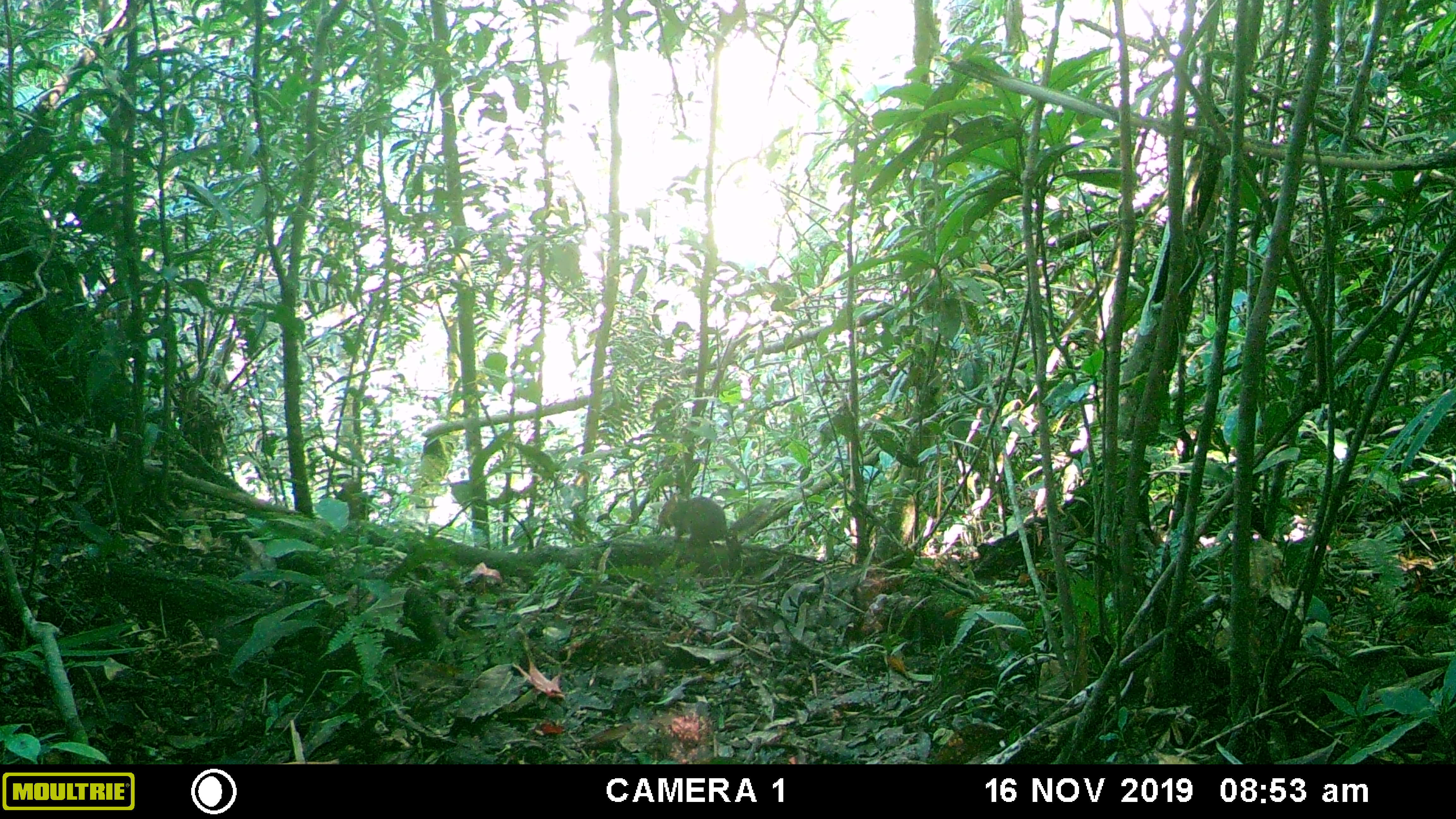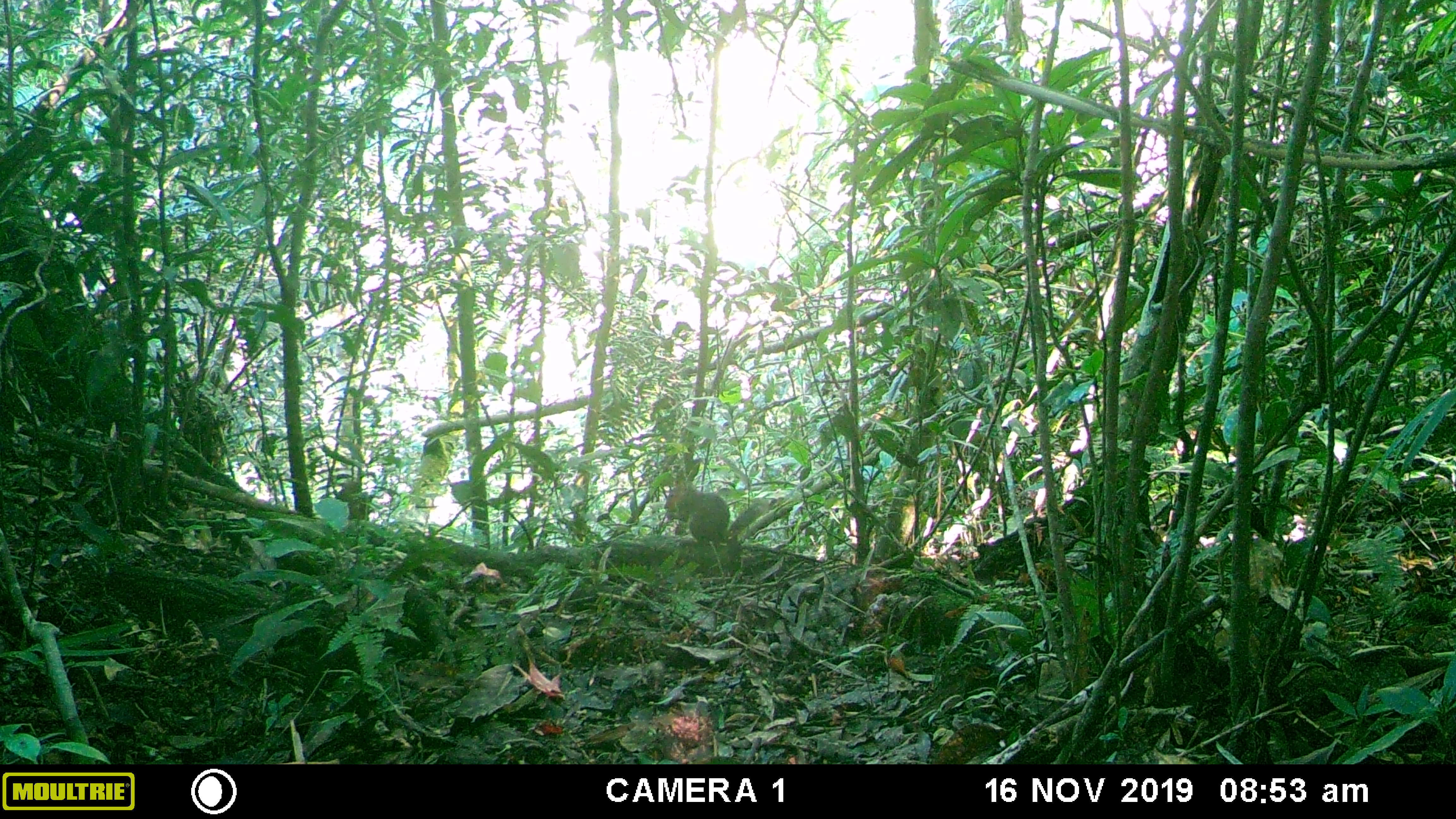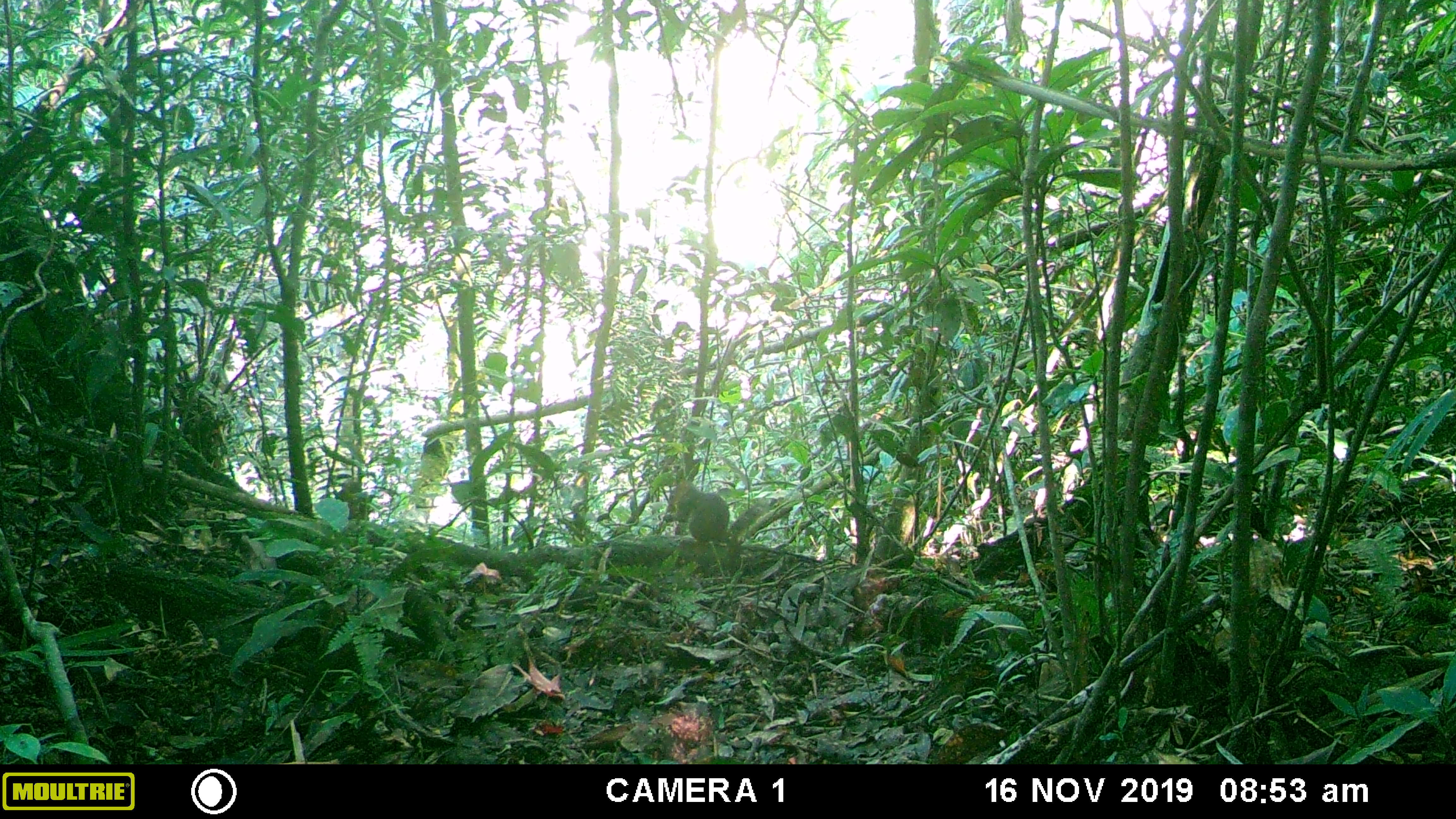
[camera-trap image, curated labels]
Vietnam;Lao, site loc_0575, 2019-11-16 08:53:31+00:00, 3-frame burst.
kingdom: Animalia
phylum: Chordata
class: Mammalia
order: Rodentia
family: Sciuridae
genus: Dremomys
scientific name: Dremomys rufigenis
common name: red-cheeked squirrel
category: red cheeked squirrel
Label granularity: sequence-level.